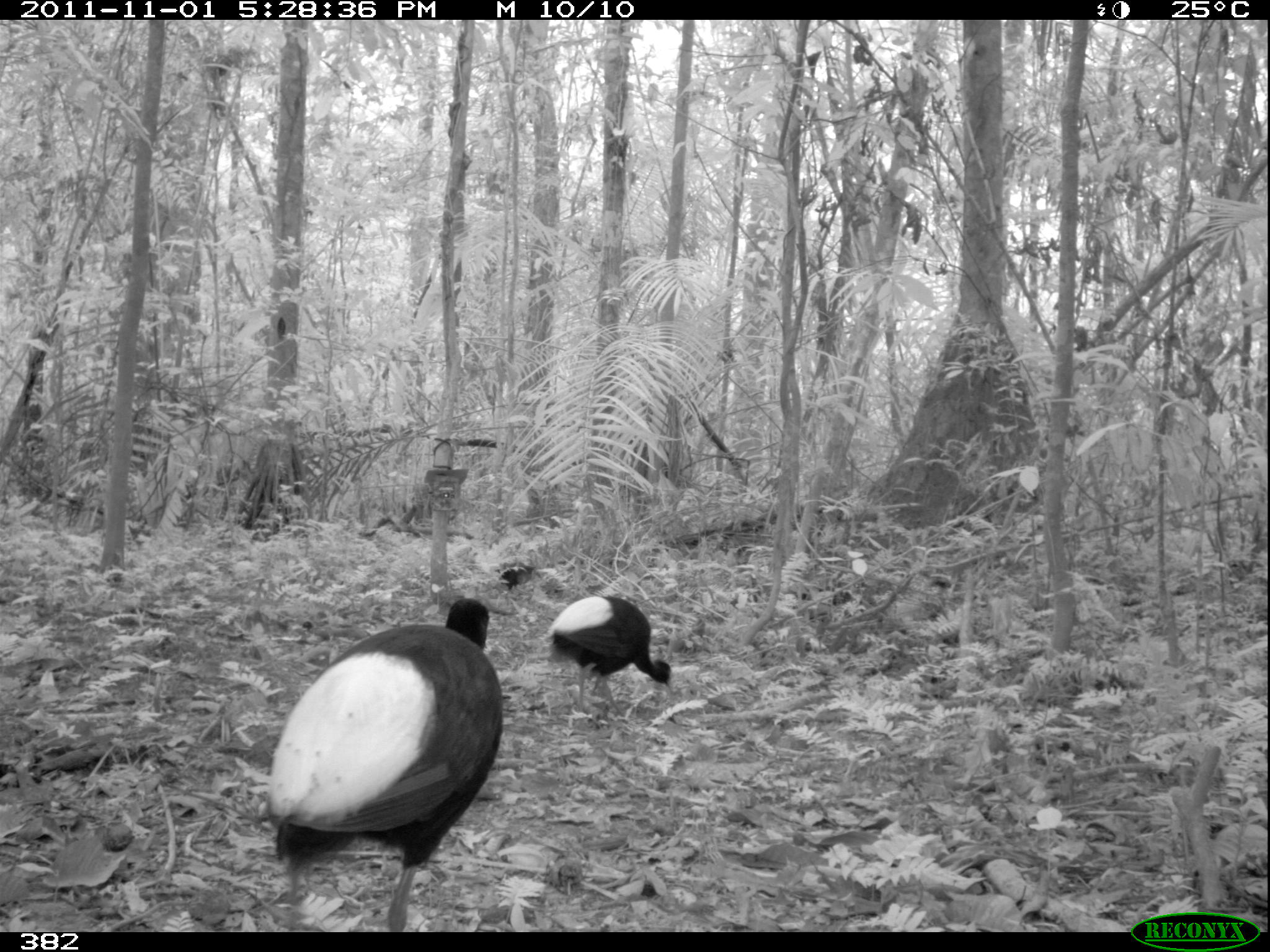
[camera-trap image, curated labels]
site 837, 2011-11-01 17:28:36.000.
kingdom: Animalia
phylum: Chordata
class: Aves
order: Gruiformes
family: Psophiidae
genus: Psophia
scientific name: Psophia leucoptera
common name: pale-winged trumpeter